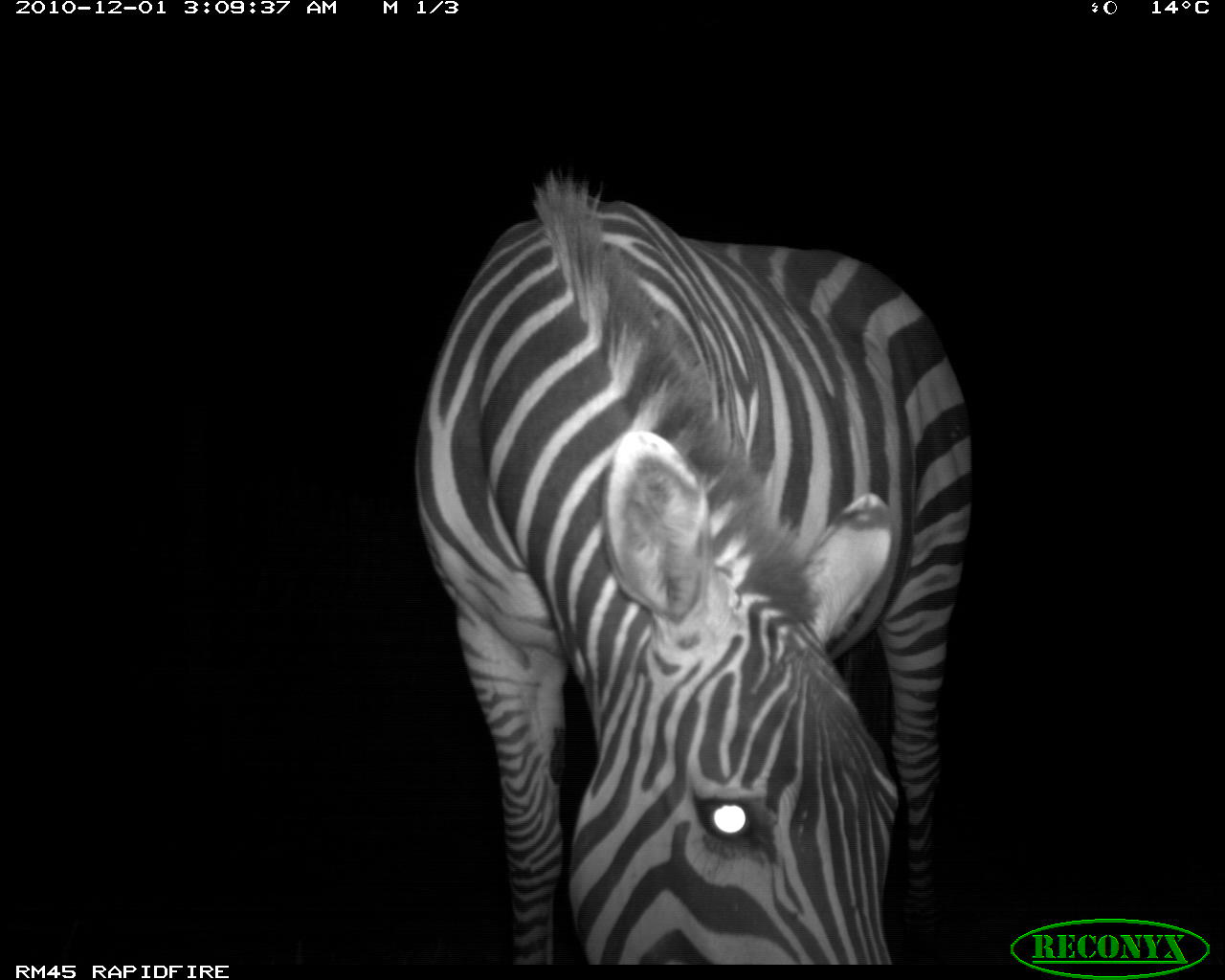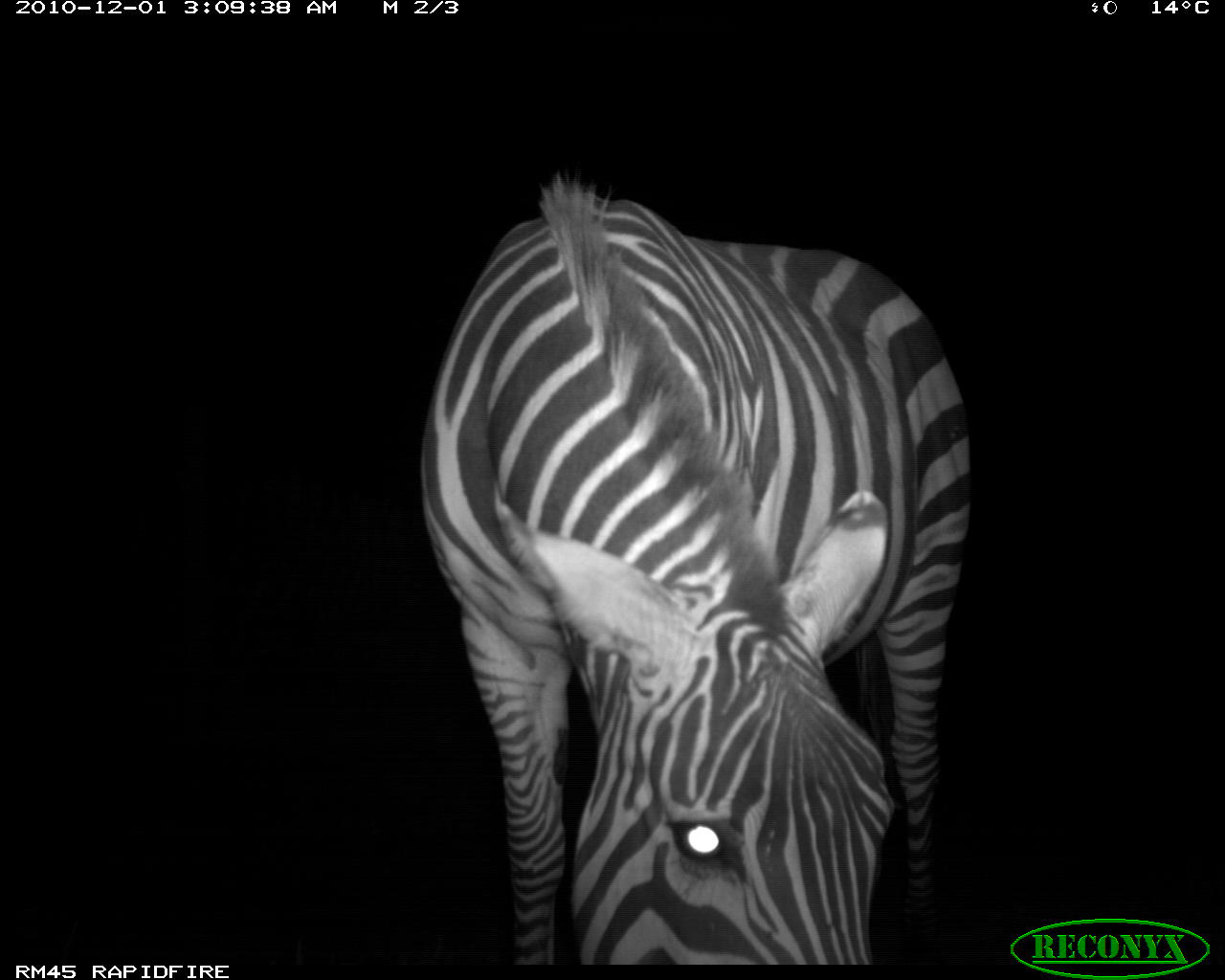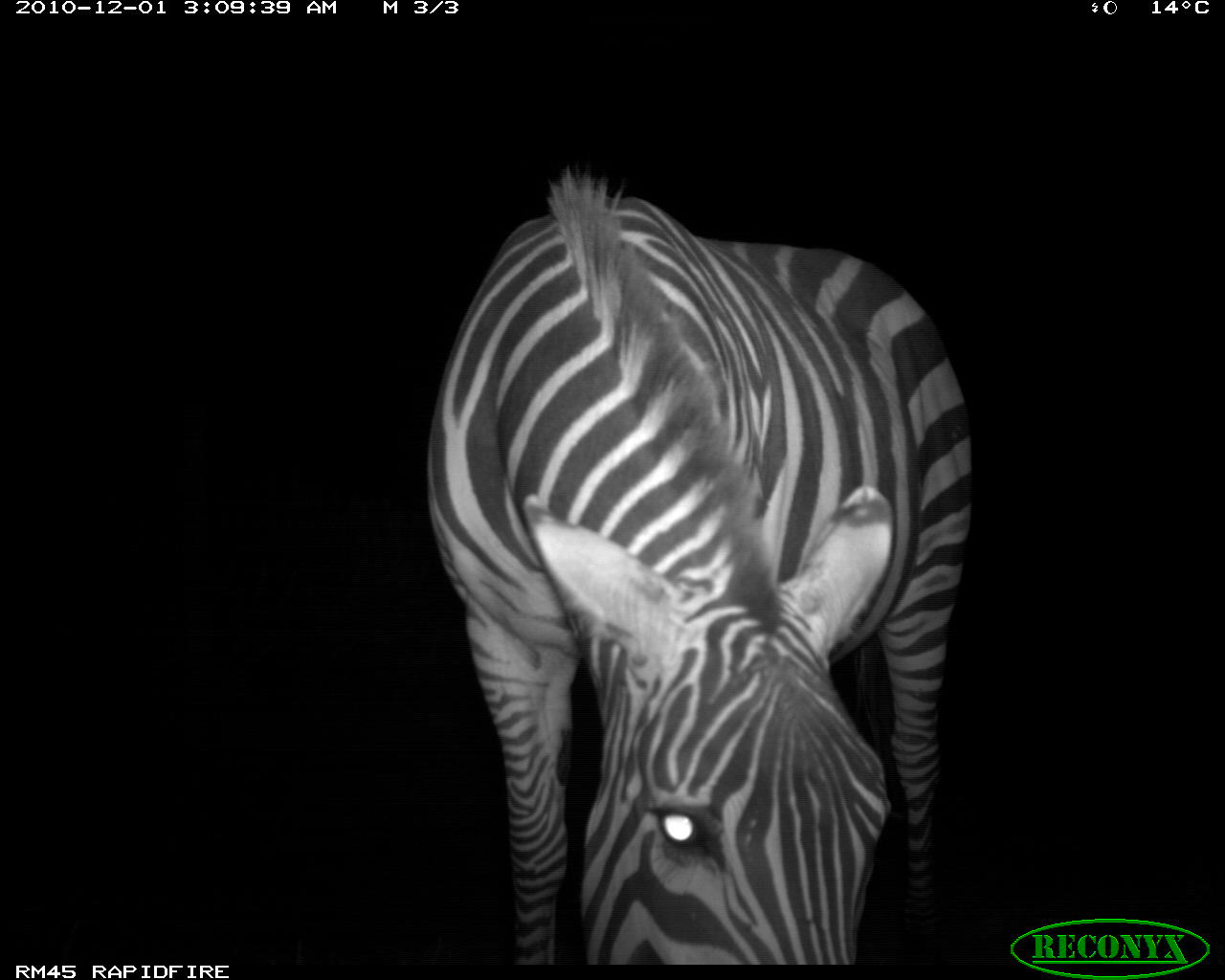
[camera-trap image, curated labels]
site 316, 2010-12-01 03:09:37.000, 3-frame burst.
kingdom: Animalia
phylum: Chordata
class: Mammalia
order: Perissodactyla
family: Equidae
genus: Equus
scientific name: Equus quagga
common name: plains zebra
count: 1